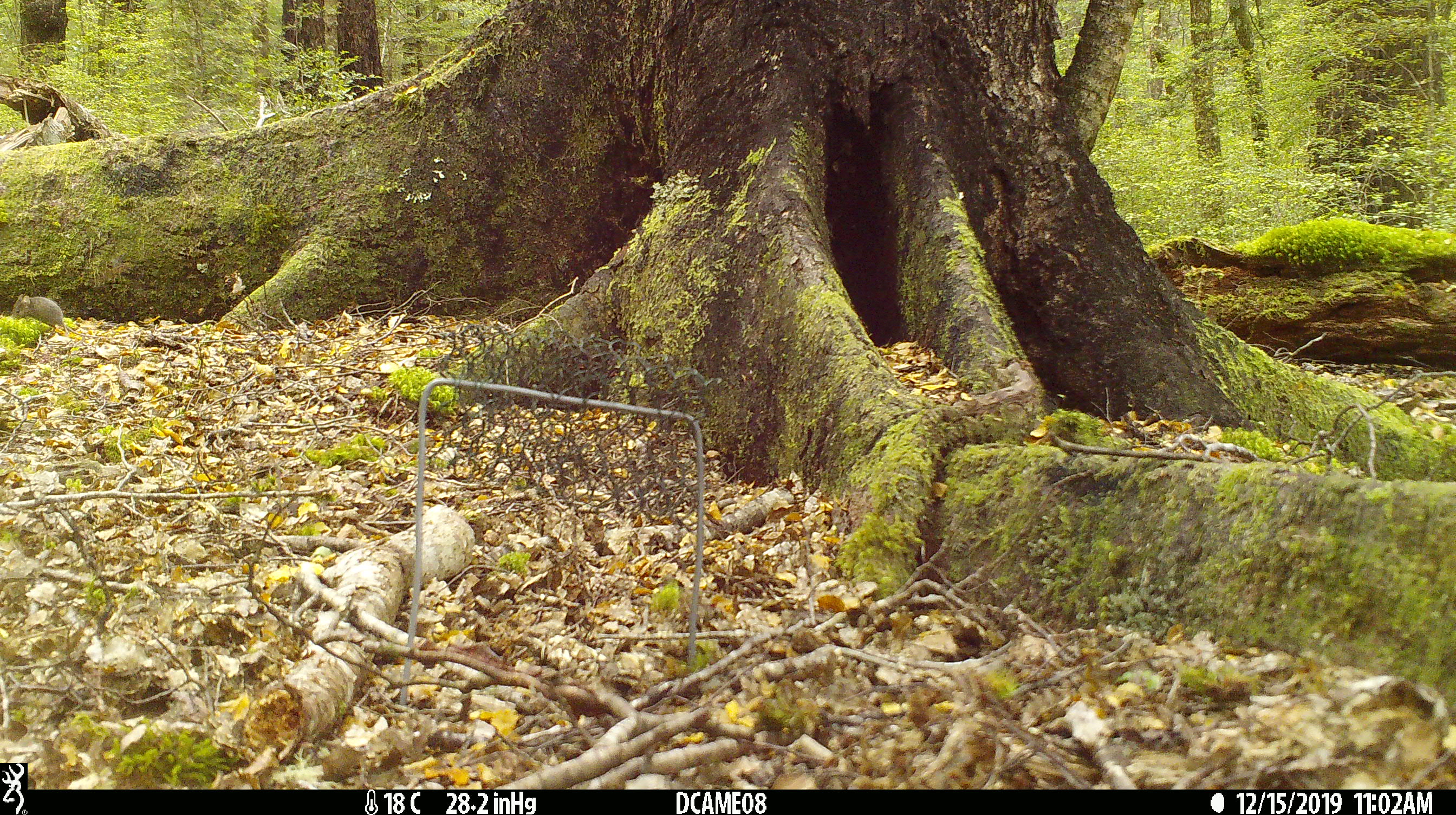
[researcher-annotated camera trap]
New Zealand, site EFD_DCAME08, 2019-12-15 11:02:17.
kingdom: Animalia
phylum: Chordata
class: Mammalia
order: Rodentia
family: Muridae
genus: Mus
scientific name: Mus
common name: mouse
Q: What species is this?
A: Mouse (Mus).